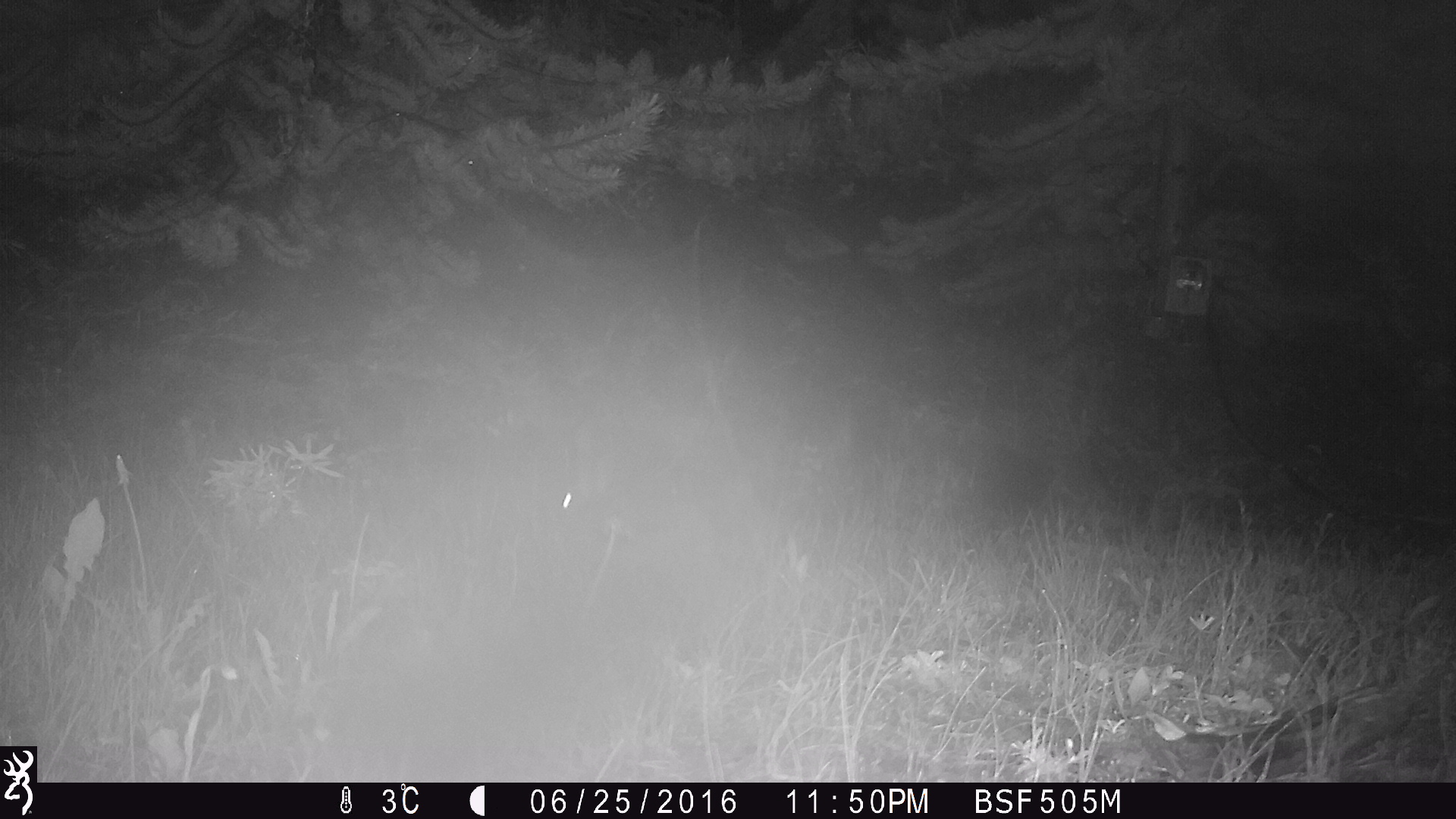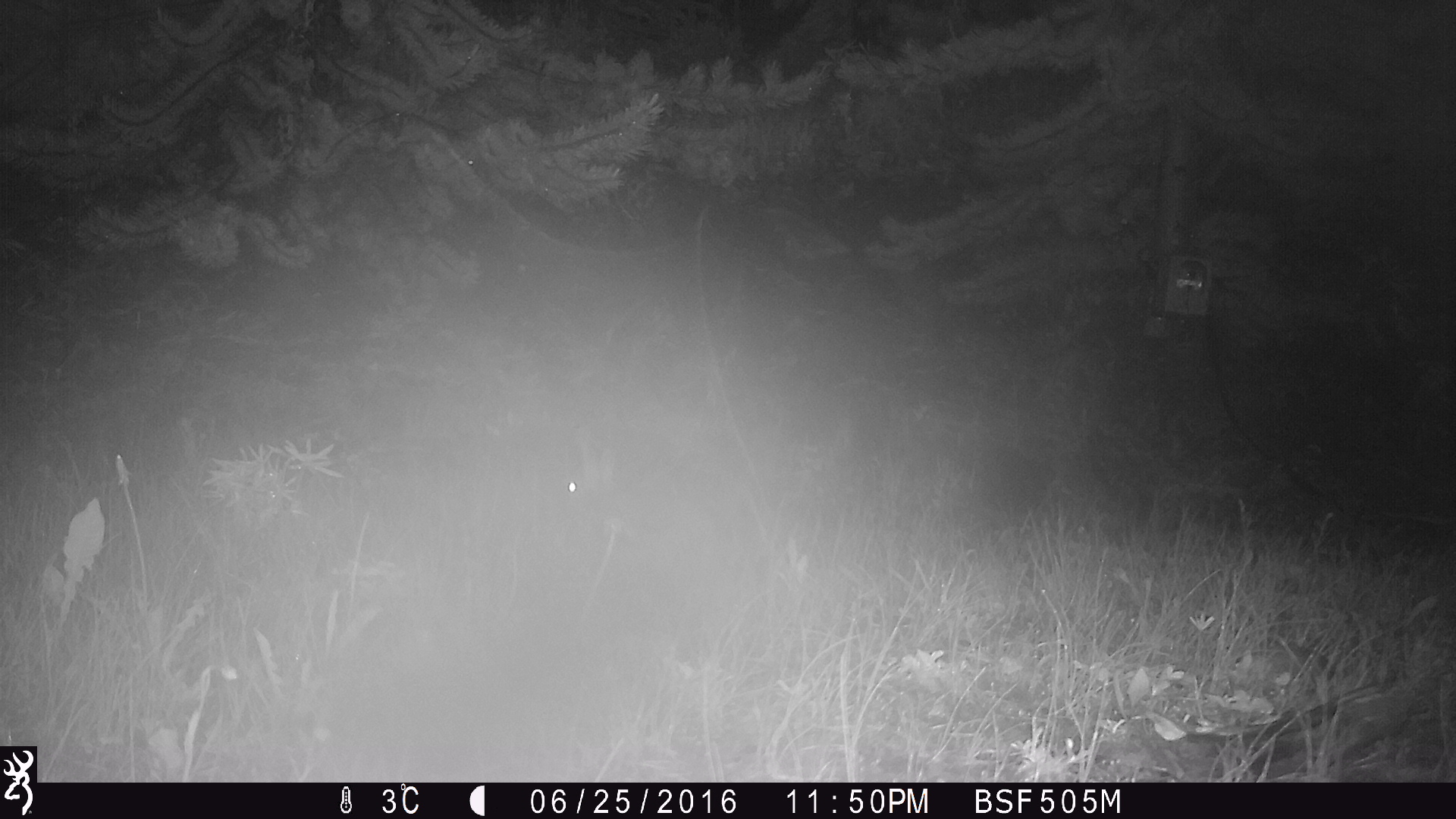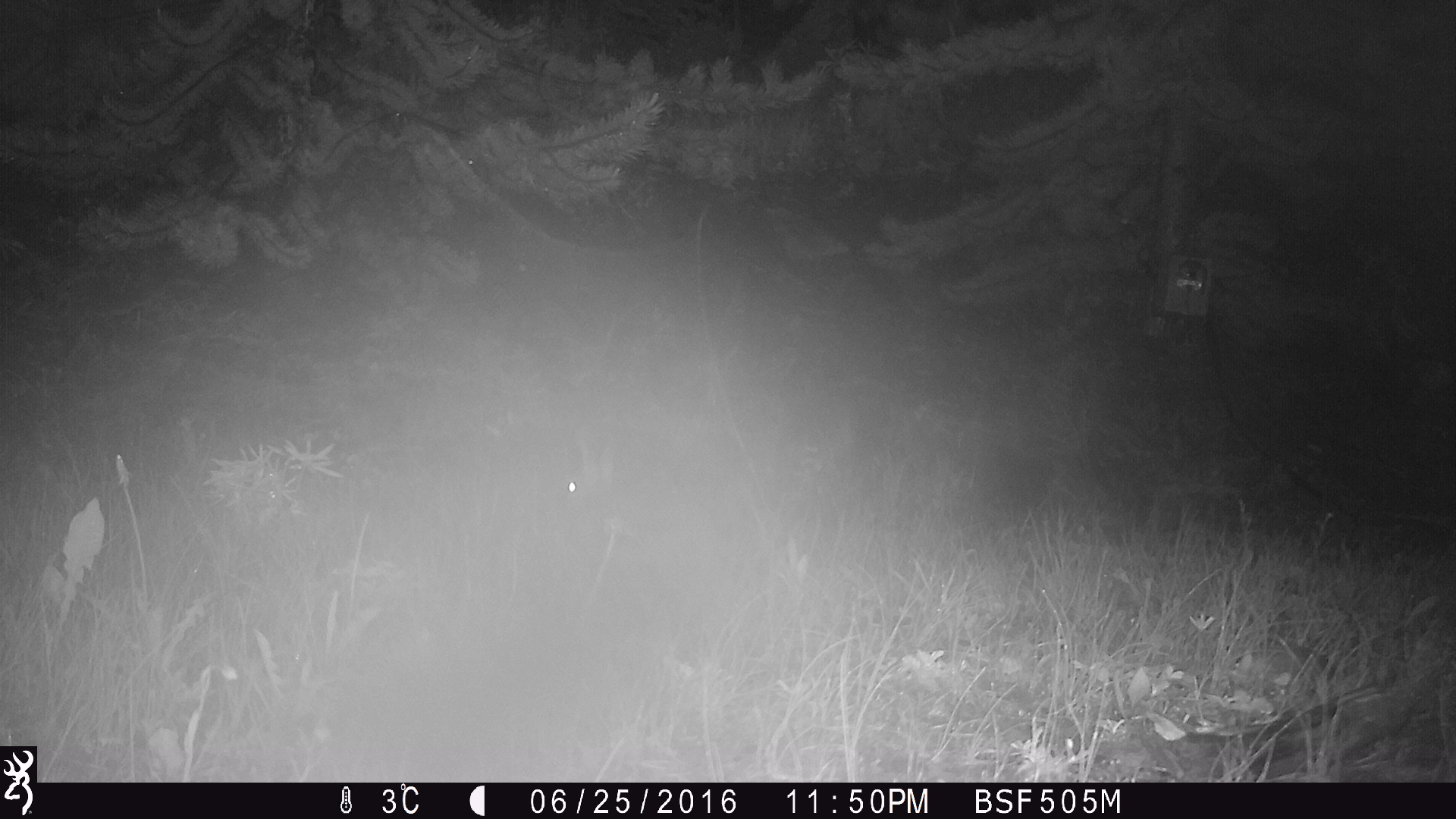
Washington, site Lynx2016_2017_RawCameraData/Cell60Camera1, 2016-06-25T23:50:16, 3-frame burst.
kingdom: Animalia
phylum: Chordata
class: Mammalia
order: Lagomorpha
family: Leporidae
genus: Lepus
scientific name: Lepus americanus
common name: snowshoe hare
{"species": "Lepus americanus (snowshoe hare)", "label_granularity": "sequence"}